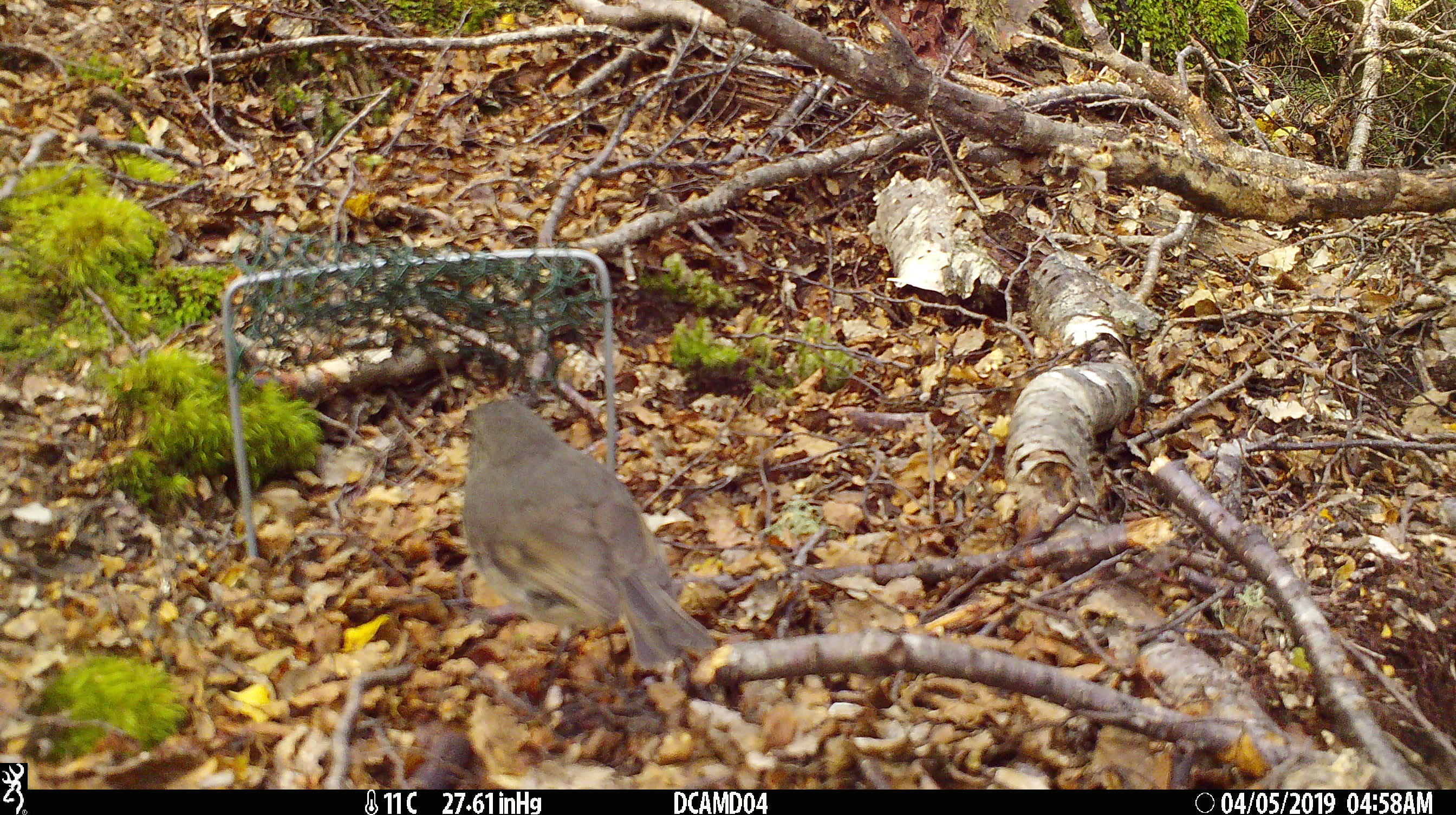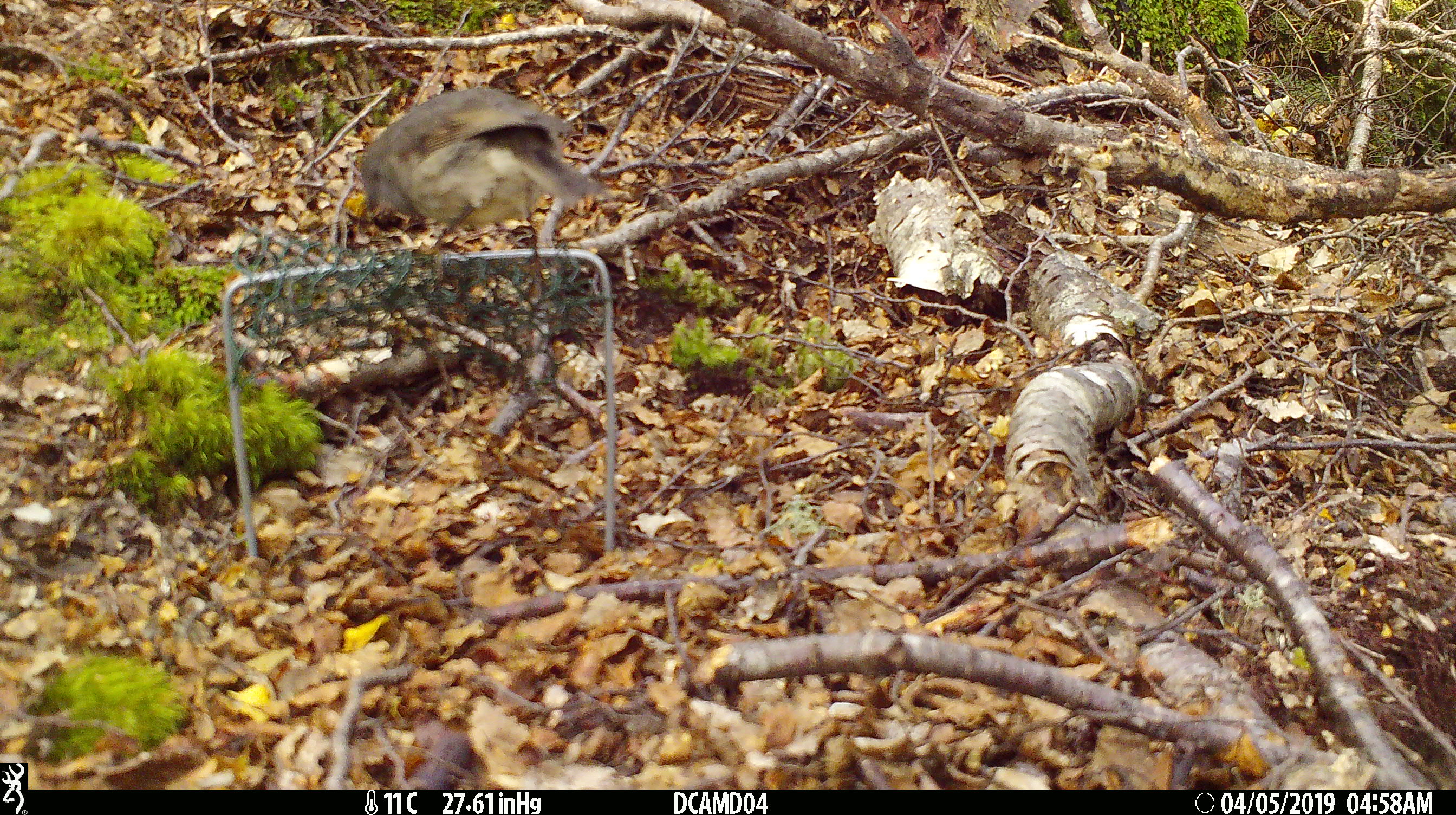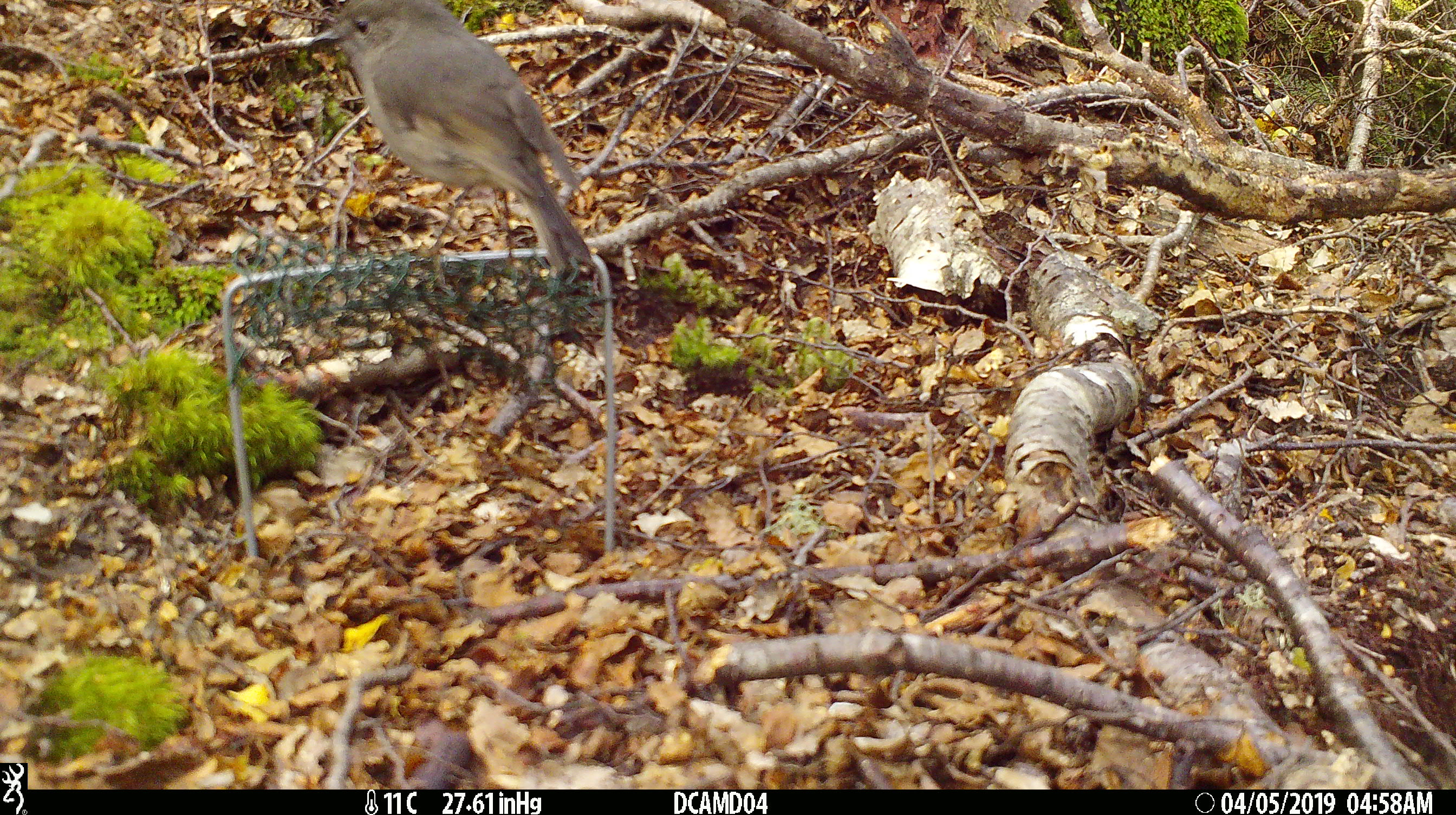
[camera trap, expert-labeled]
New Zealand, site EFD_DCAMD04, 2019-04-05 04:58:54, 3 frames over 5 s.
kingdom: Animalia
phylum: Chordata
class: Aves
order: Passeriformes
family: Petroicidae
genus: Petroica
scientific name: Petroica australis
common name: new zealand robin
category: robin